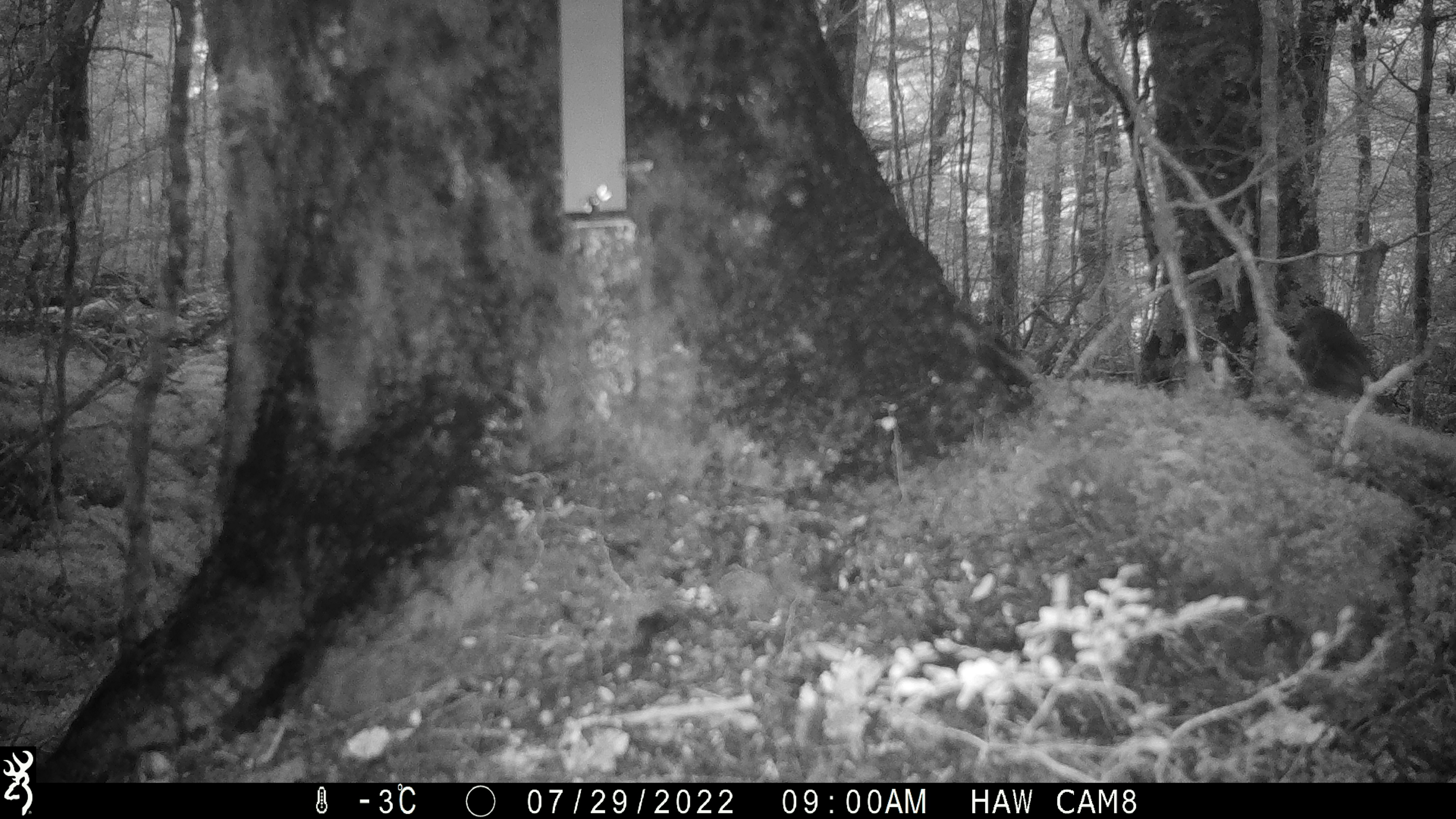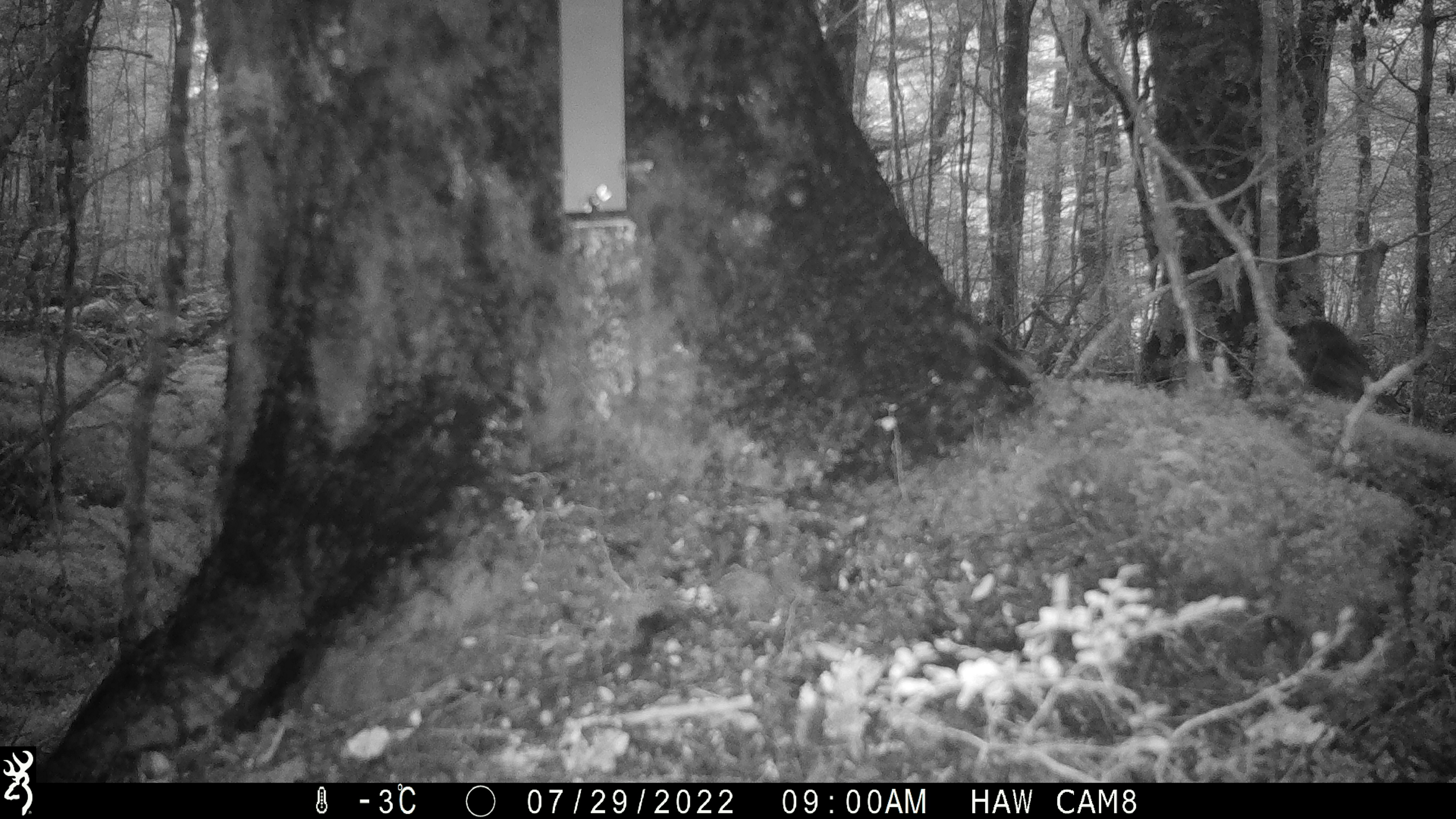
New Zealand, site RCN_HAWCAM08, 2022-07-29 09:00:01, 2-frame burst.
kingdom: Animalia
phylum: Chordata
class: Aves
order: Passeriformes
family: Petroicidae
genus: Petroica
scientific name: Petroica australis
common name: new zealand robin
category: robin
Robin (new zealand robin) (Petroica australis).